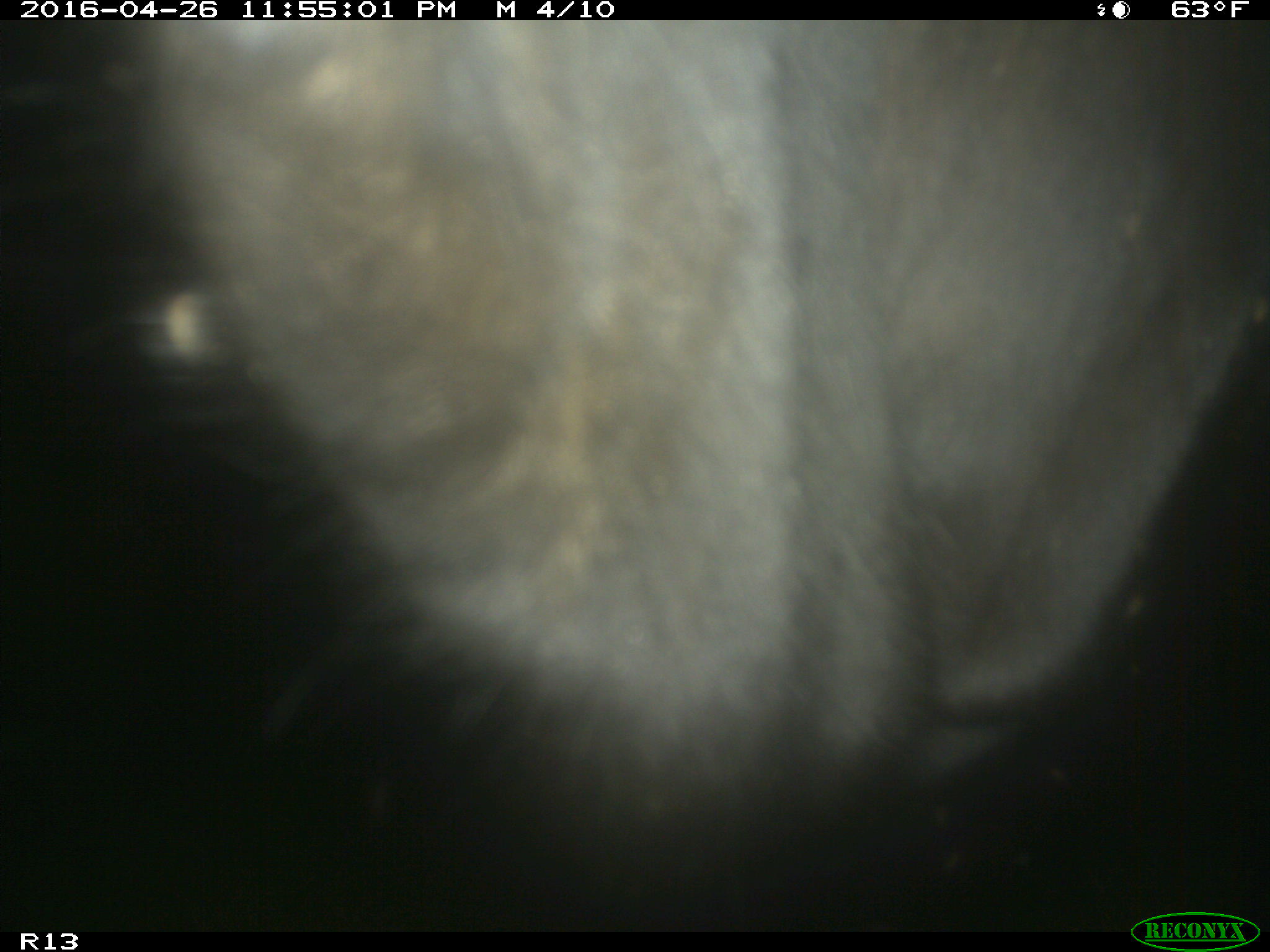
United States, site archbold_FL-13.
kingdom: Animalia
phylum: Chordata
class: Mammalia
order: Artiodactyla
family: Bovidae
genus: Bos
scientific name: Bos taurus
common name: domestic cow